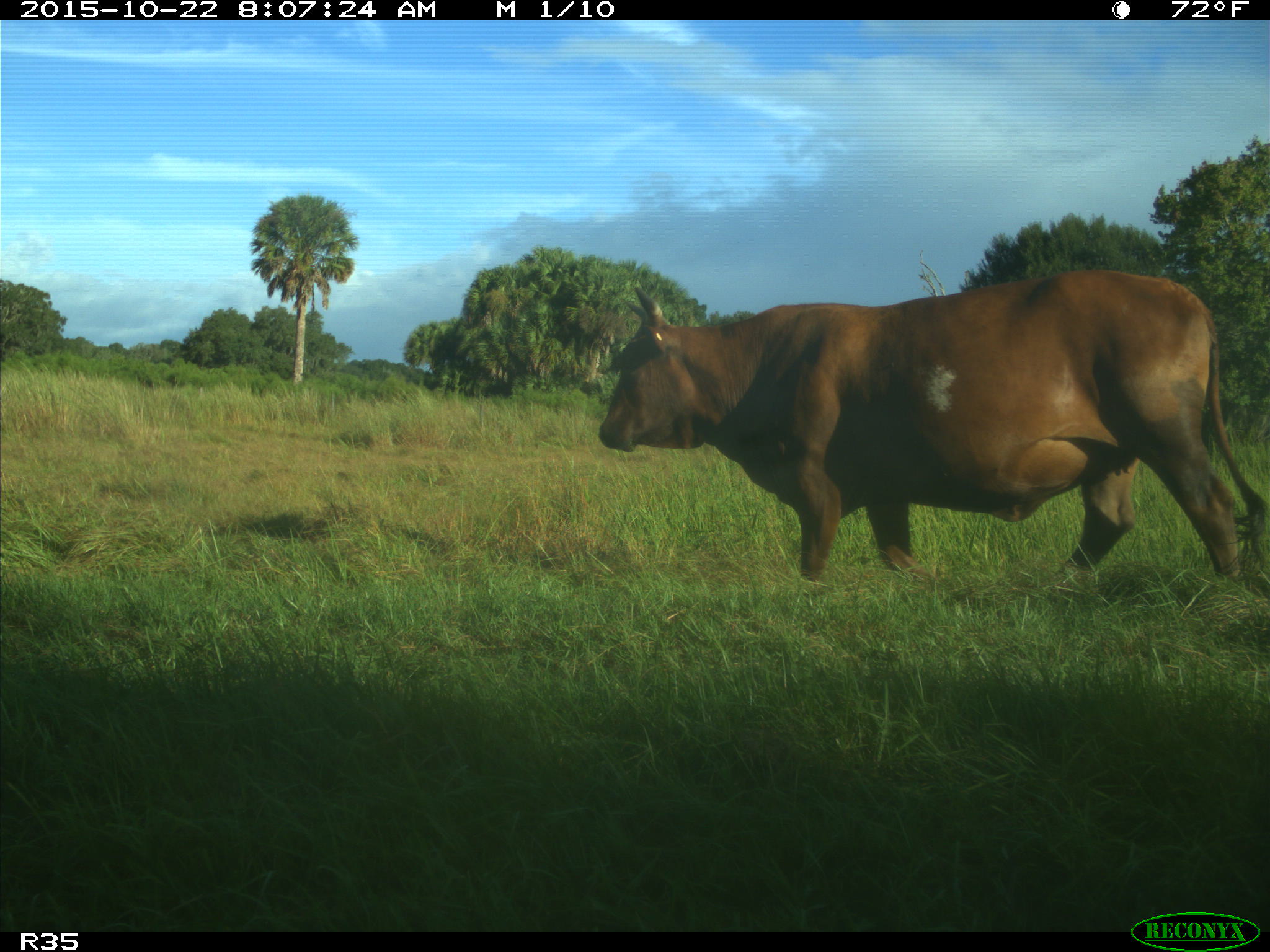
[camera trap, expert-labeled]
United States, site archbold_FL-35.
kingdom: Animalia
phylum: Chordata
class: Mammalia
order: Artiodactyla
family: Bovidae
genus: Bos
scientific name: Bos taurus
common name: domestic cow